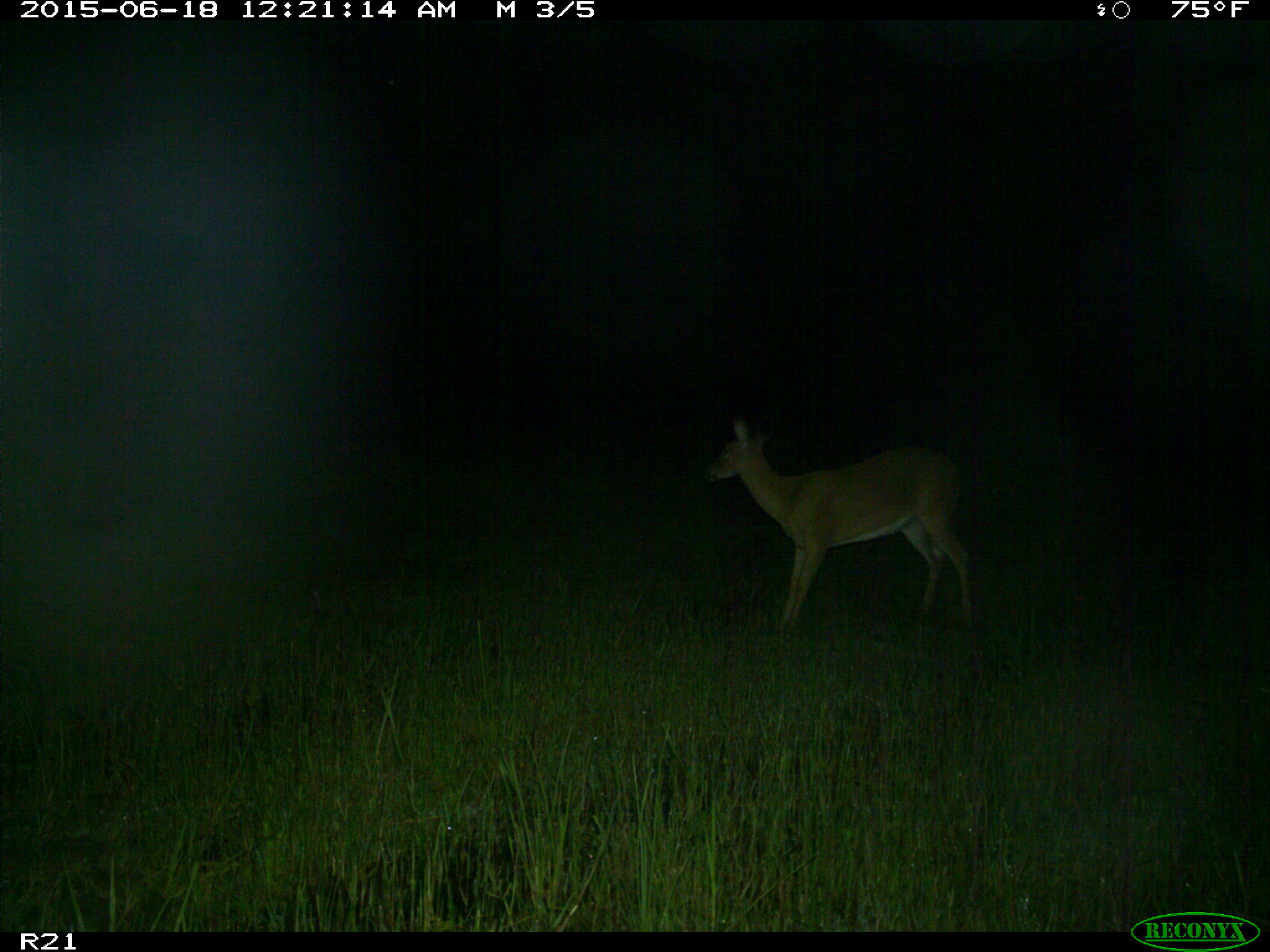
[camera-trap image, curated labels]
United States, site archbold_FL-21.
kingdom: Animalia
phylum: Chordata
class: Mammalia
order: Artiodactyla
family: Cervidae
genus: Odocoileus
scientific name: Odocoileus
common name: deer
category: unidentified deer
Unidentified deer (deer) (Odocoileus).